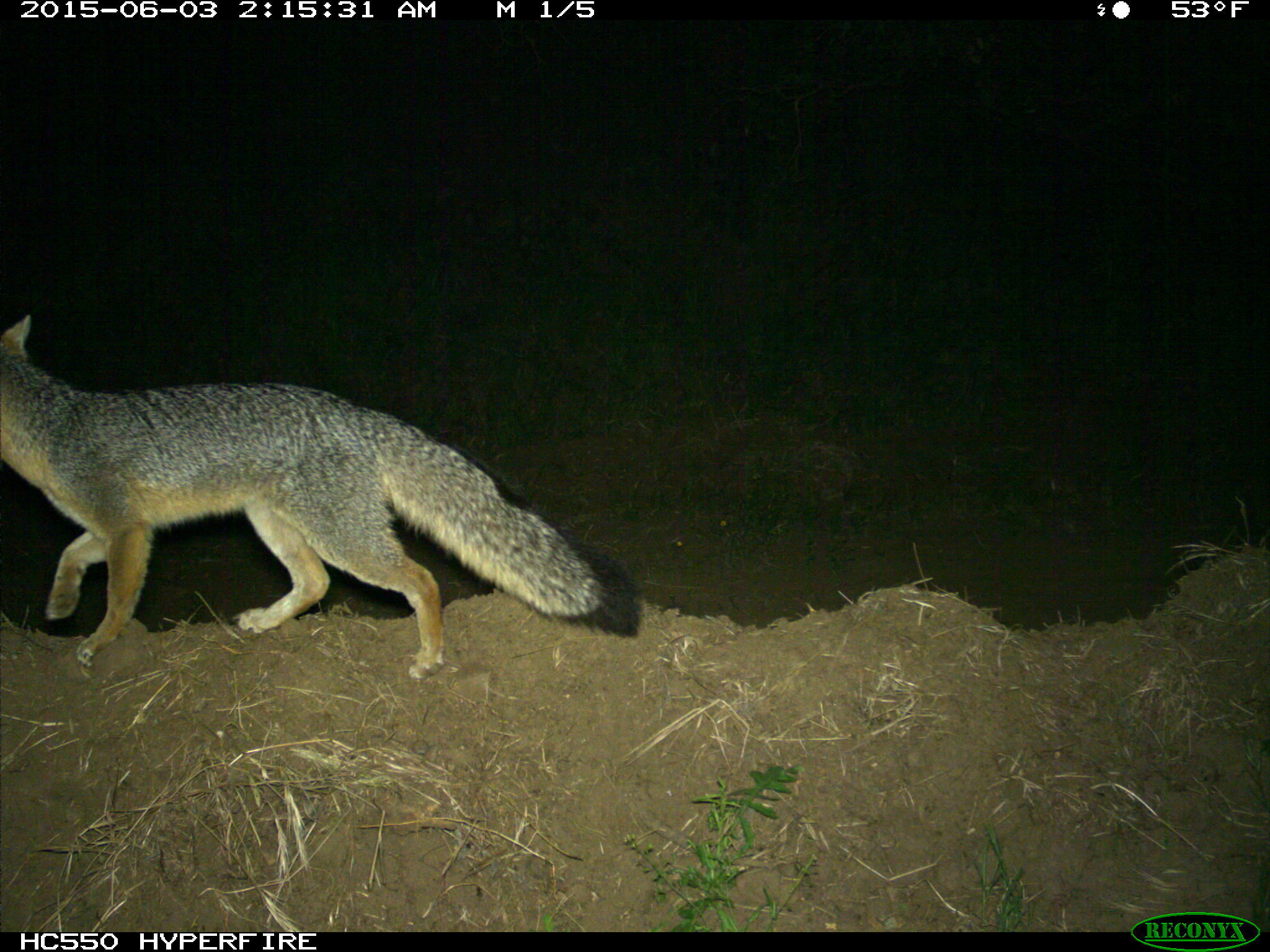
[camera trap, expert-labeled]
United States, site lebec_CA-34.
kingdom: Animalia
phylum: Chordata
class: Mammalia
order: Carnivora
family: Canidae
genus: Urocyon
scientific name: Urocyon cinereoargenteus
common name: gray fox